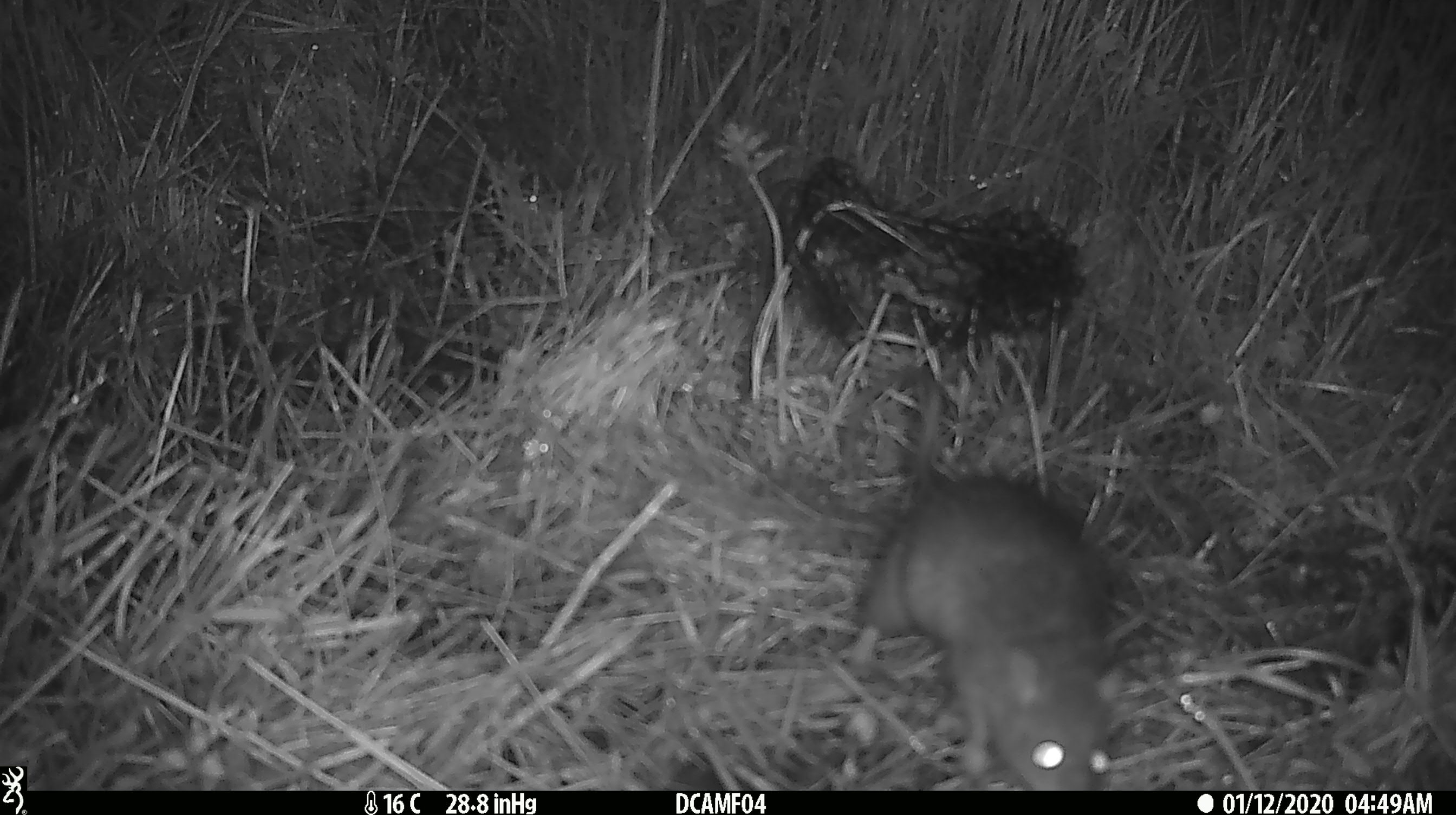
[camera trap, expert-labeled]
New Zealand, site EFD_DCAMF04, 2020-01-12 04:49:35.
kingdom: Animalia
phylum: Chordata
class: Mammalia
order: Rodentia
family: Muridae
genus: Rattus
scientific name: Rattus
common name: rat